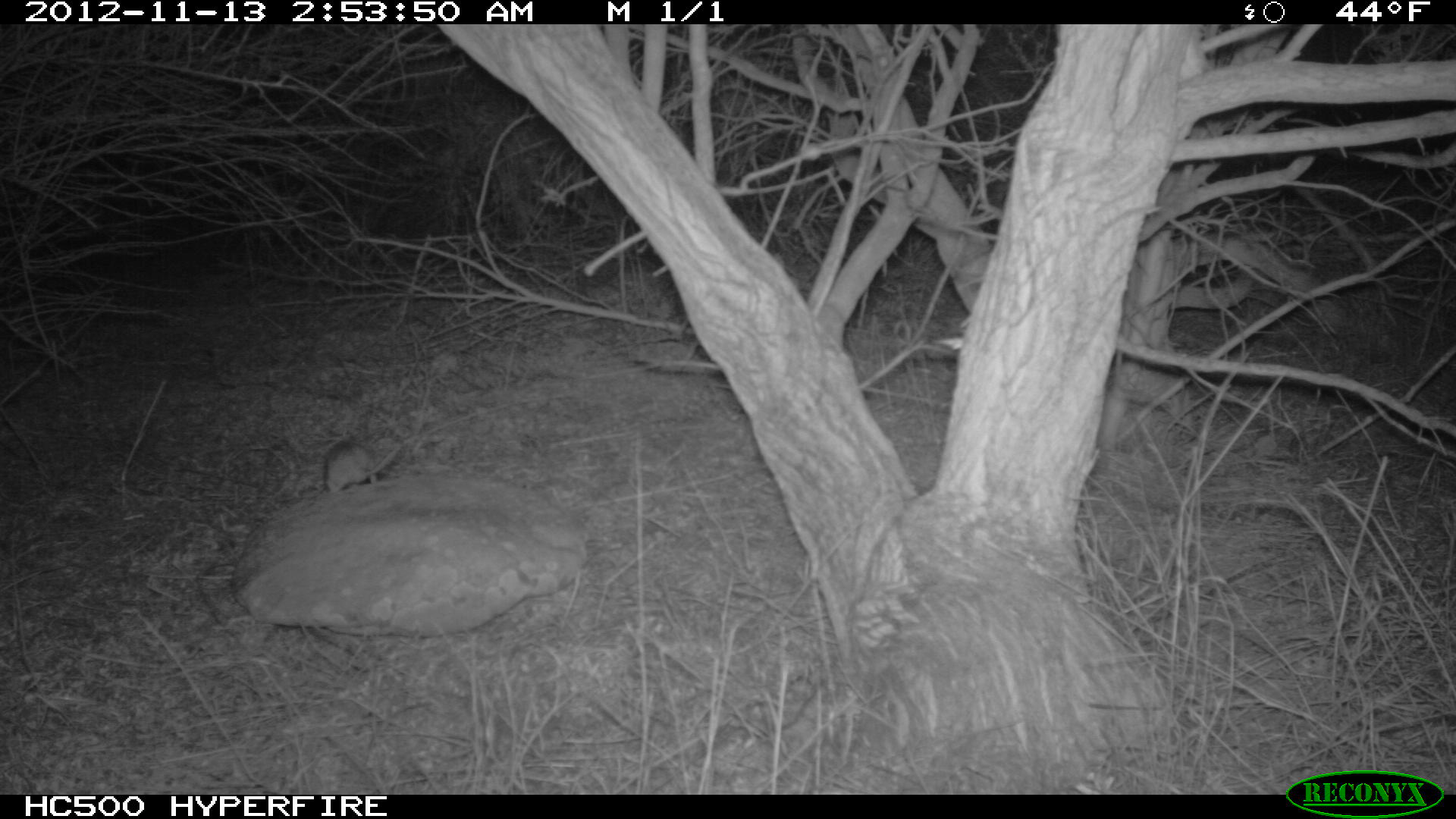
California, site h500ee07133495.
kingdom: Animalia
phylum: Chordata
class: Mammalia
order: Rodentia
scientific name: Rodentia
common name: rodent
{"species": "rodent (Rodentia)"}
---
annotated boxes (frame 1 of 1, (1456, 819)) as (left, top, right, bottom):
rodent: (322, 436, 403, 493)